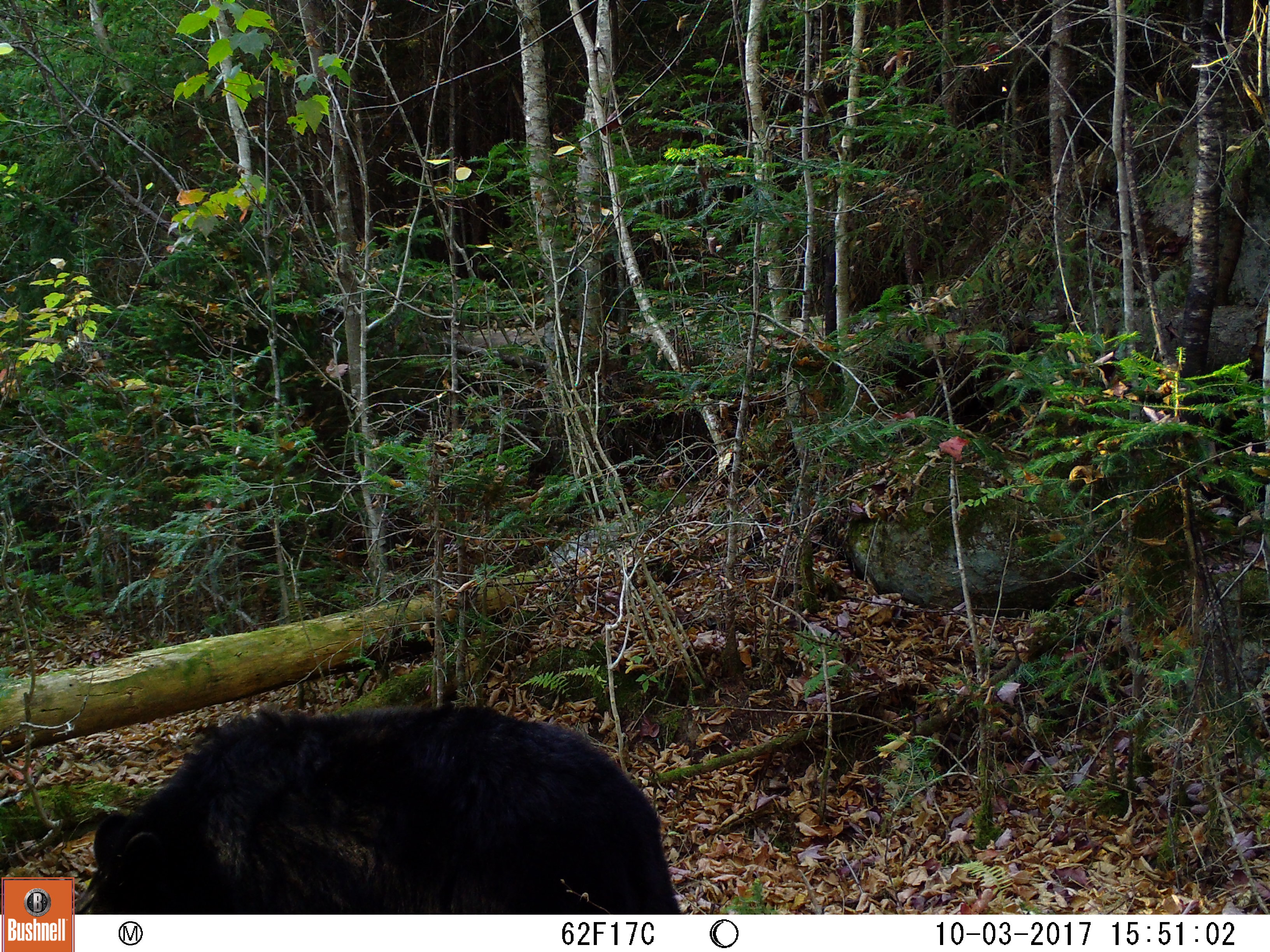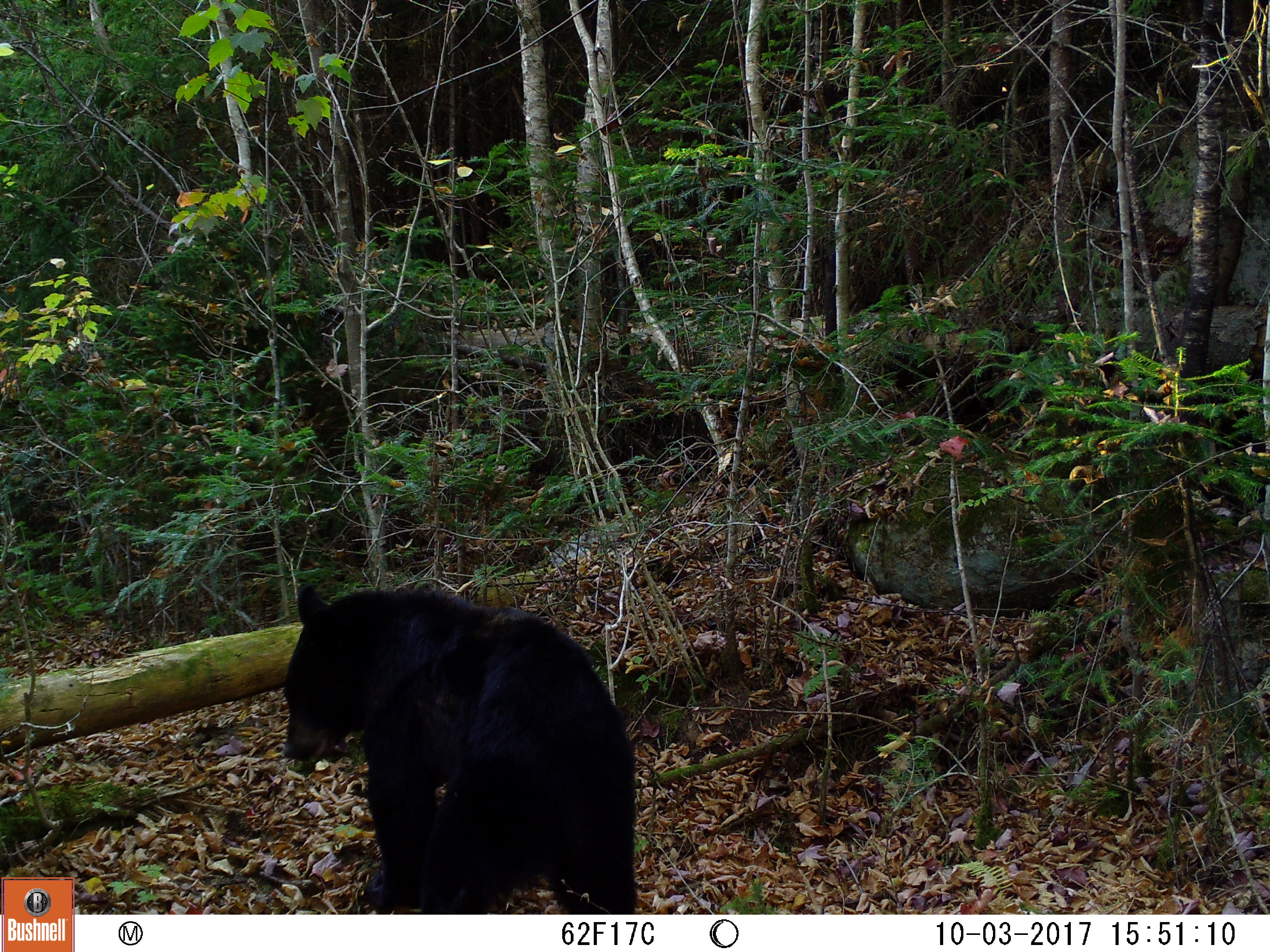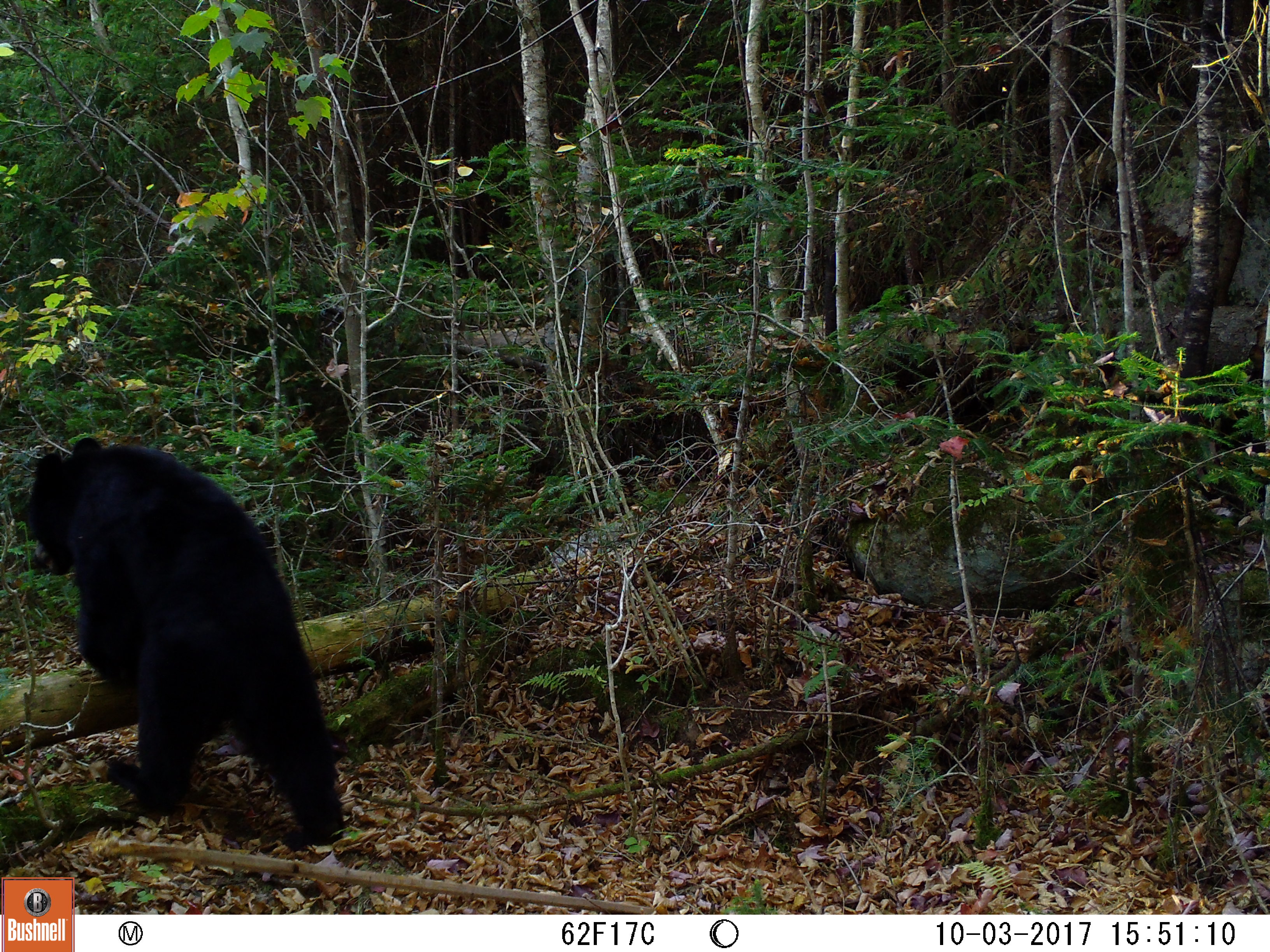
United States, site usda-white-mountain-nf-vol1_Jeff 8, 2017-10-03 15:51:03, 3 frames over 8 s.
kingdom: Animalia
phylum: Chordata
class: Mammalia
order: Carnivora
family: Ursidae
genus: Ursus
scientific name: Ursus americanus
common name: black bear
Black bear (Ursus americanus).